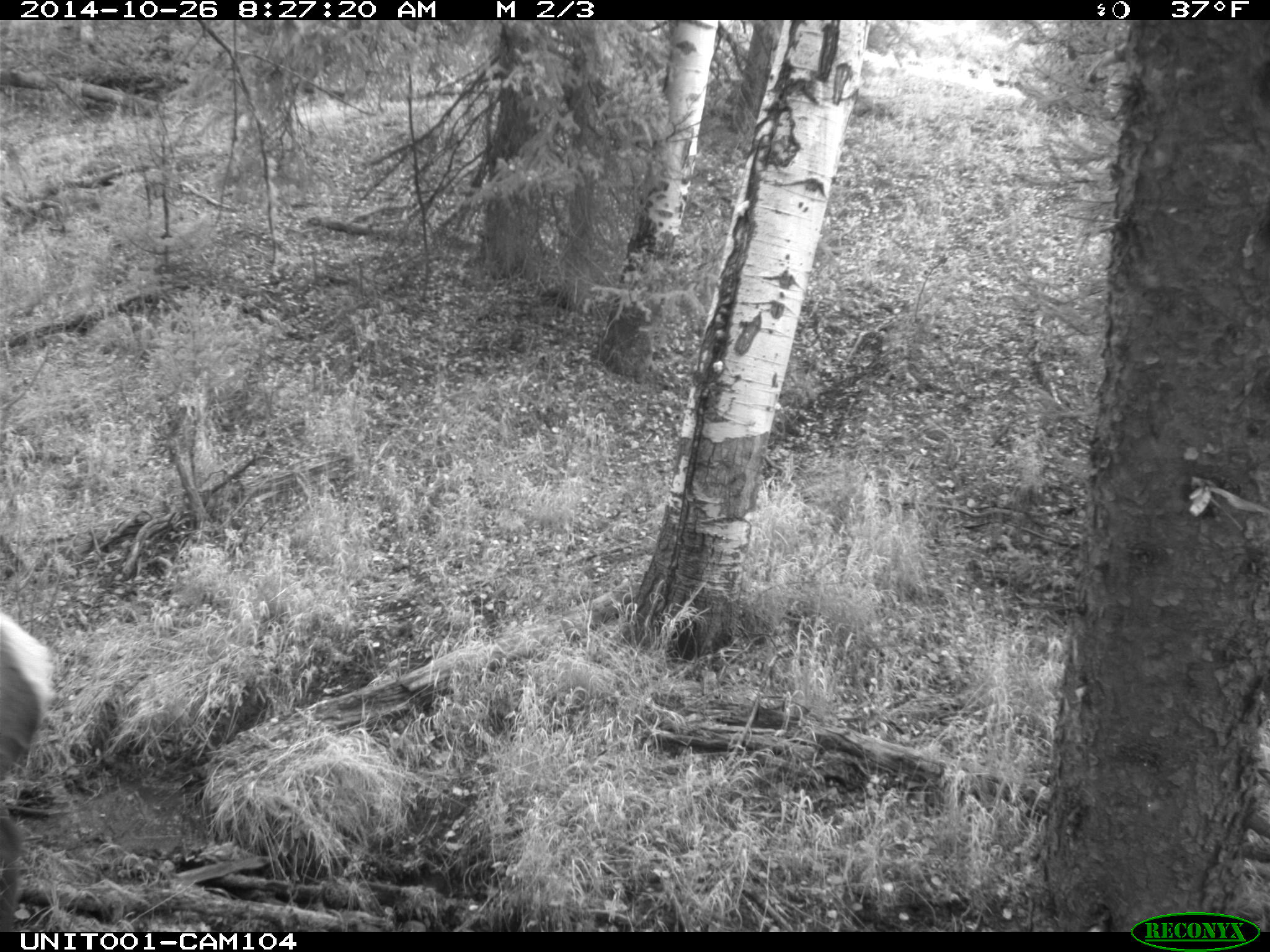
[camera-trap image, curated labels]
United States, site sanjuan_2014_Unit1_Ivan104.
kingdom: Animalia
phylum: Chordata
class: Mammalia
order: Artiodactyla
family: Cervidae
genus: Cervus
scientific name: Cervus elaphus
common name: red deer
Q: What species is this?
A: Cervus elaphus (red deer).